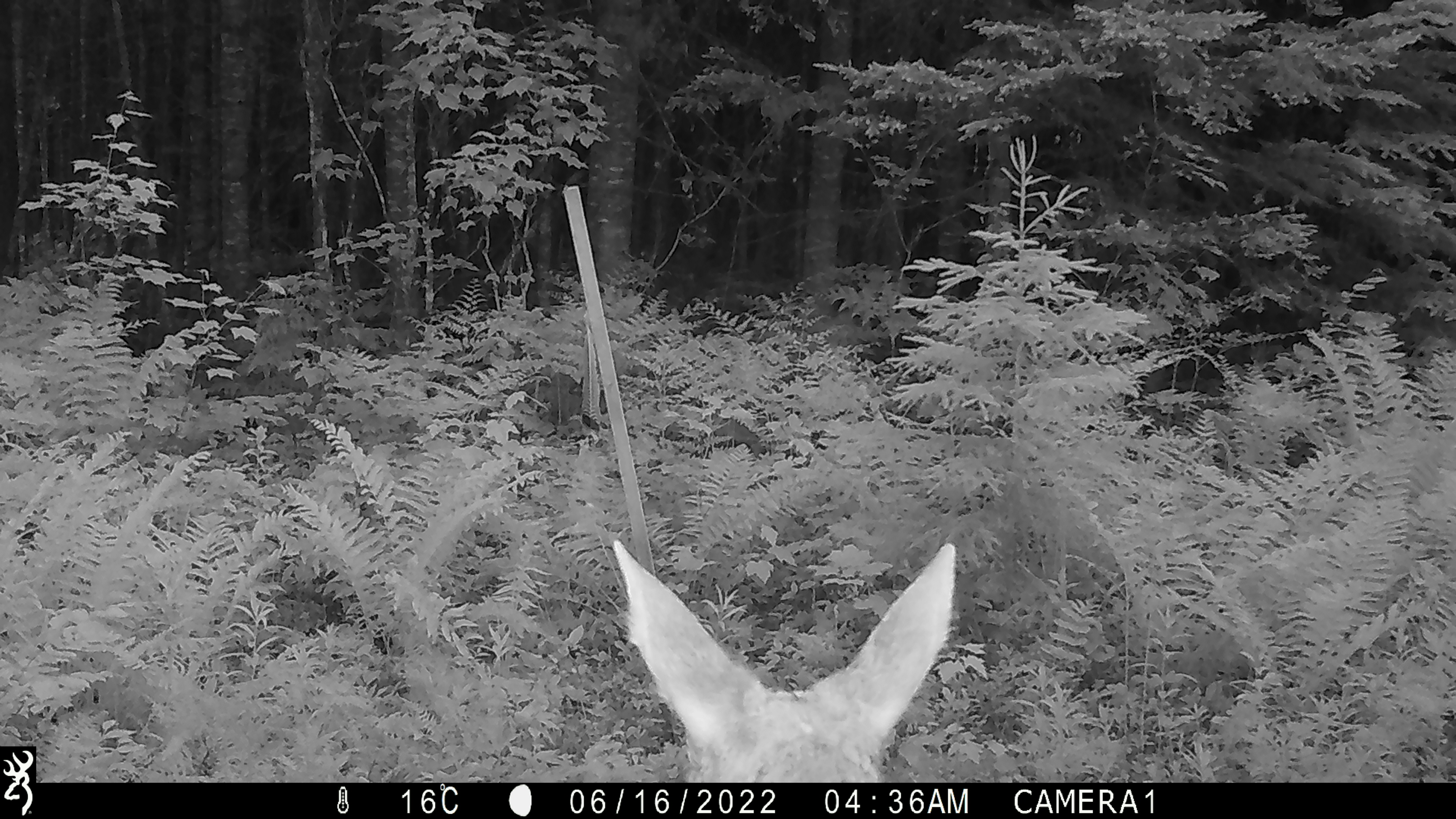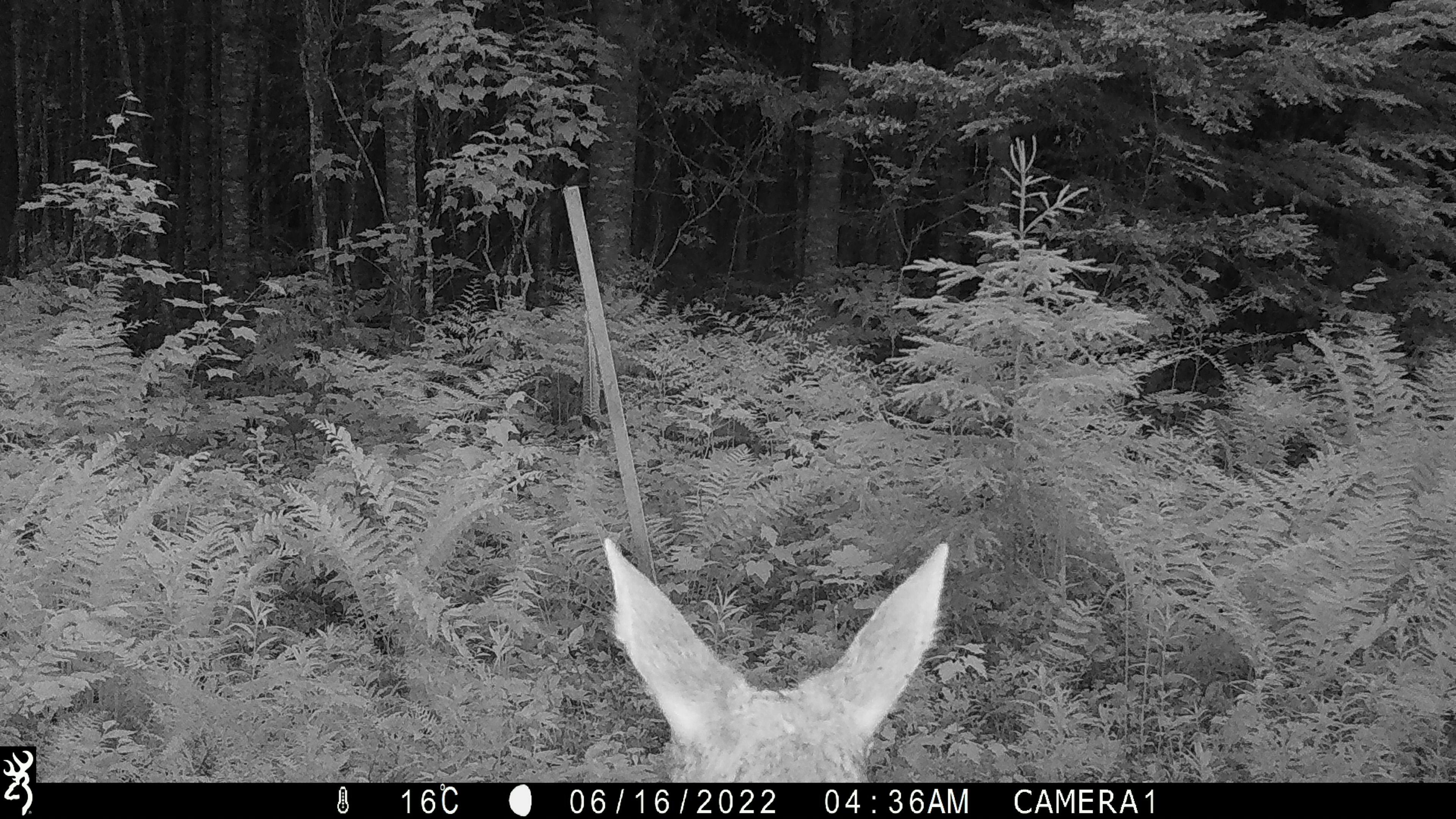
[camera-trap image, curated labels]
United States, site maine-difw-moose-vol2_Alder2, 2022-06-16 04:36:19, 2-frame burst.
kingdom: Animalia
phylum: Chordata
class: Mammalia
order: Artiodactyla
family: Cervidae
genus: Alces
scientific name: Alces alces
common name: moose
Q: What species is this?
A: Moose (Alces alces).